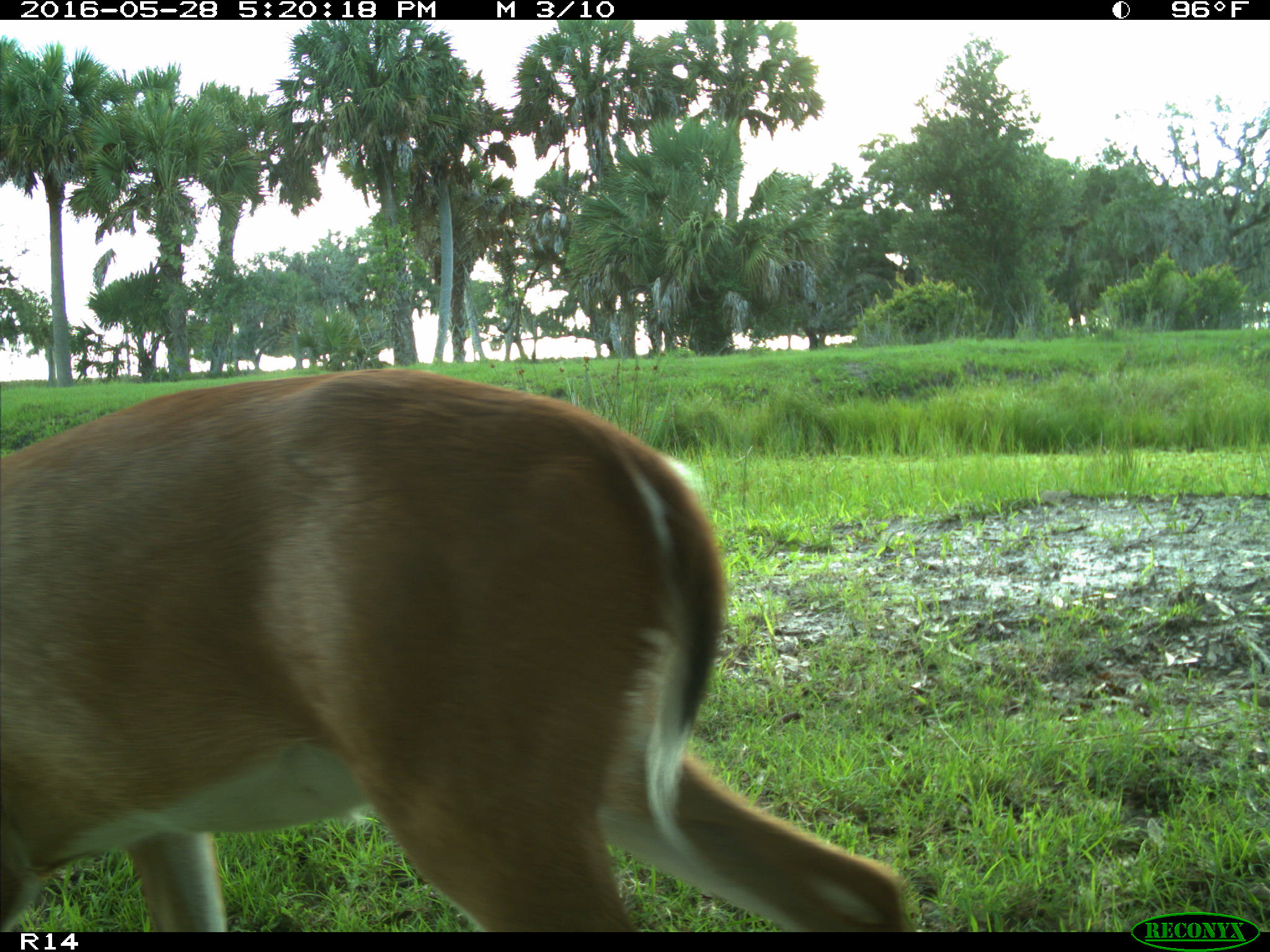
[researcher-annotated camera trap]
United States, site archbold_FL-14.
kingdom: Animalia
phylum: Chordata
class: Mammalia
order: Artiodactyla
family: Cervidae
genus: Odocoileus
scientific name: Odocoileus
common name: deer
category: unidentified deer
Unidentified deer (deer) (Odocoileus).